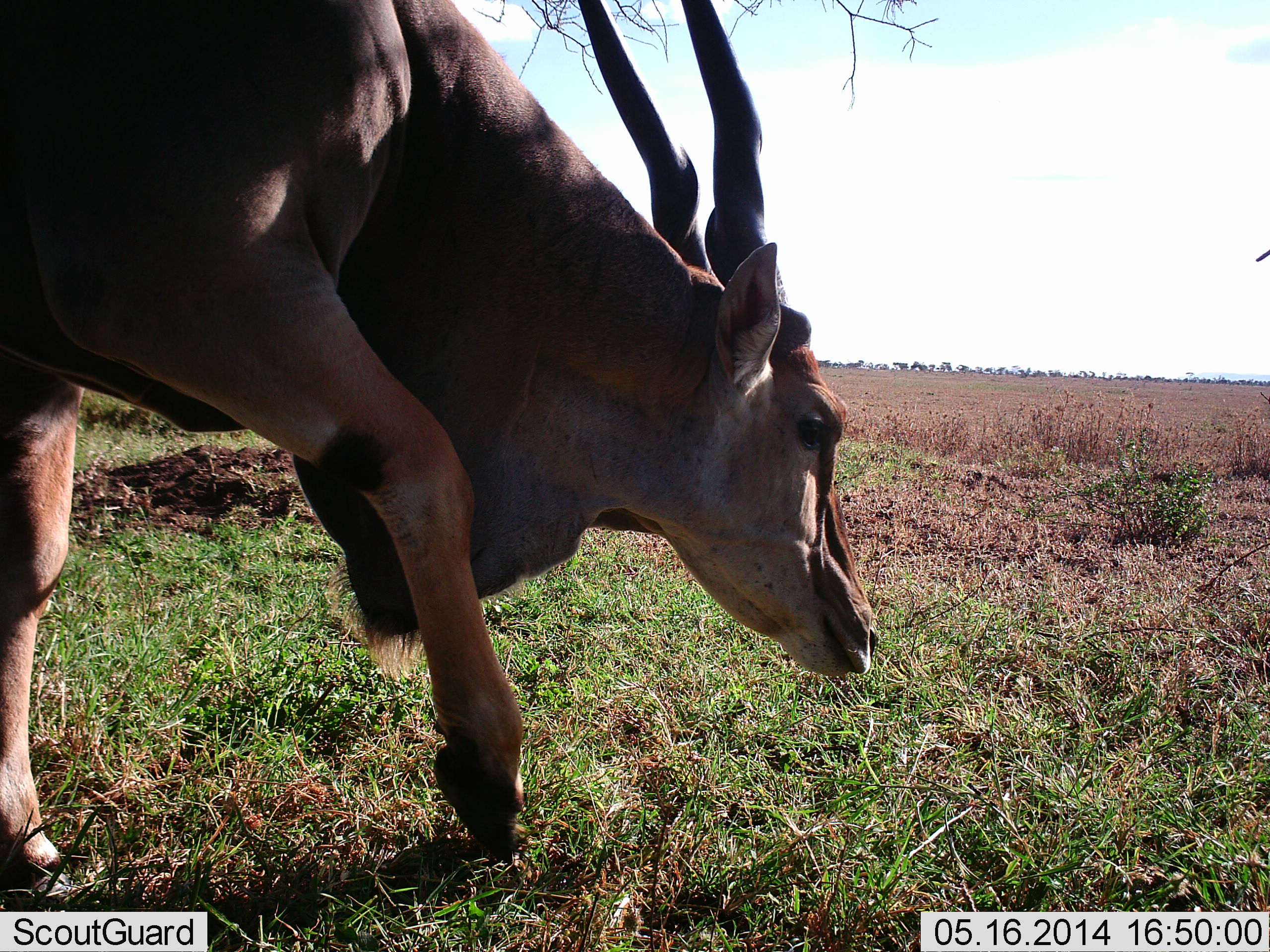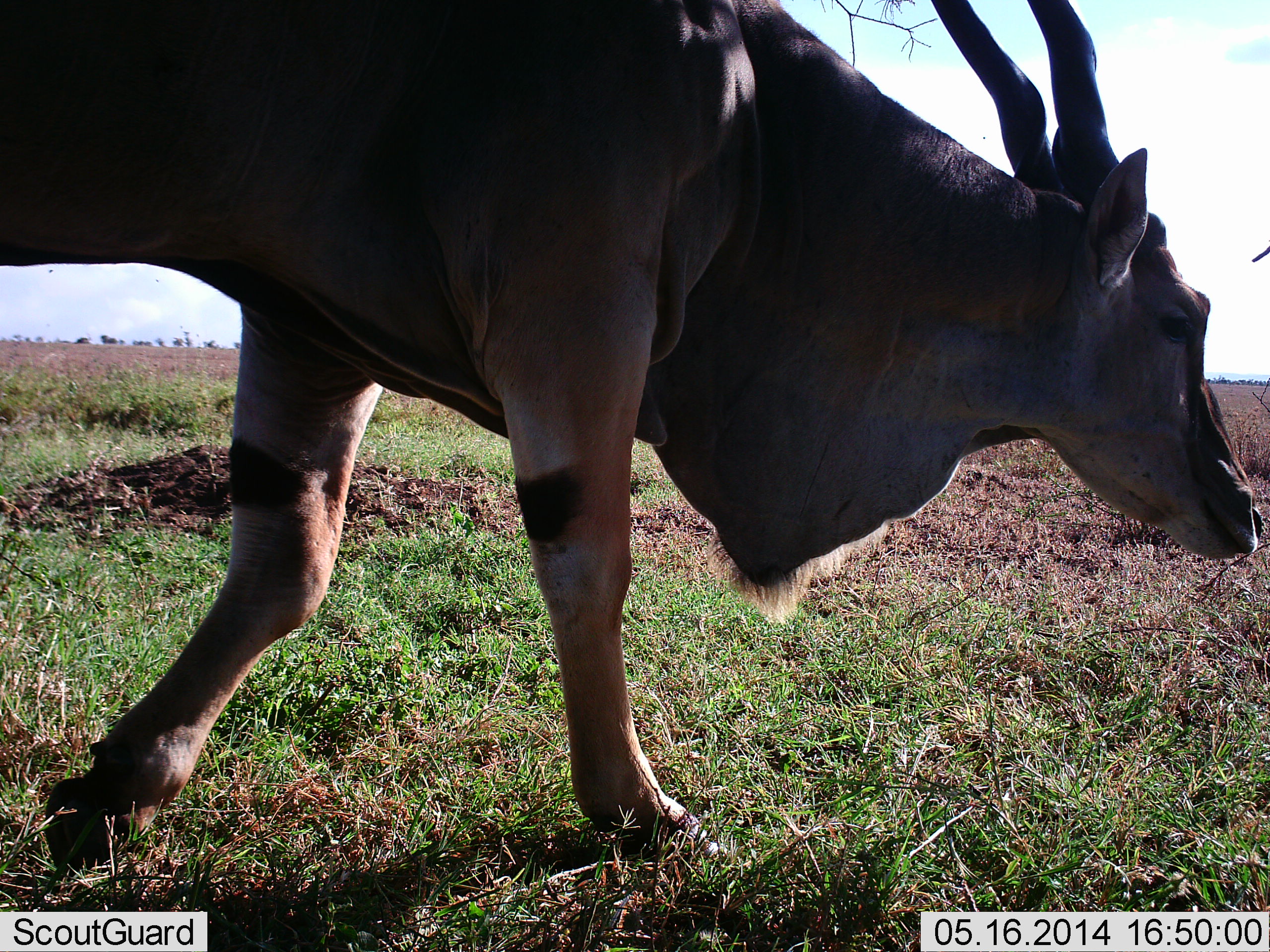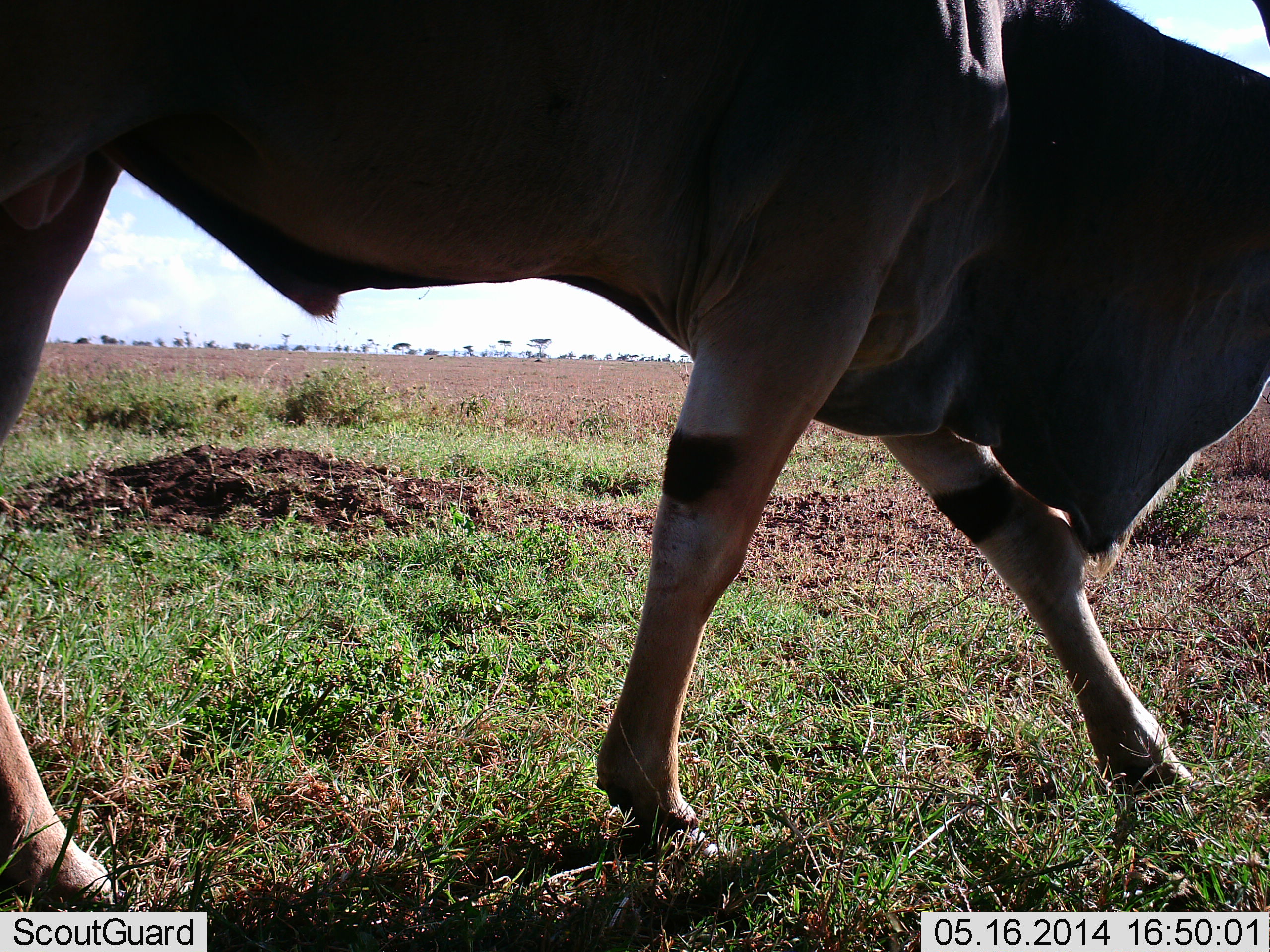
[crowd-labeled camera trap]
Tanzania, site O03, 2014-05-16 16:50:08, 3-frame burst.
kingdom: Animalia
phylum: Chordata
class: Mammalia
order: Artiodactyla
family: Bovidae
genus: Tragelaphus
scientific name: Tragelaphus oryx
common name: eland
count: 1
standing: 2%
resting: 0%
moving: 95%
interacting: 0%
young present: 0%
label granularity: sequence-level